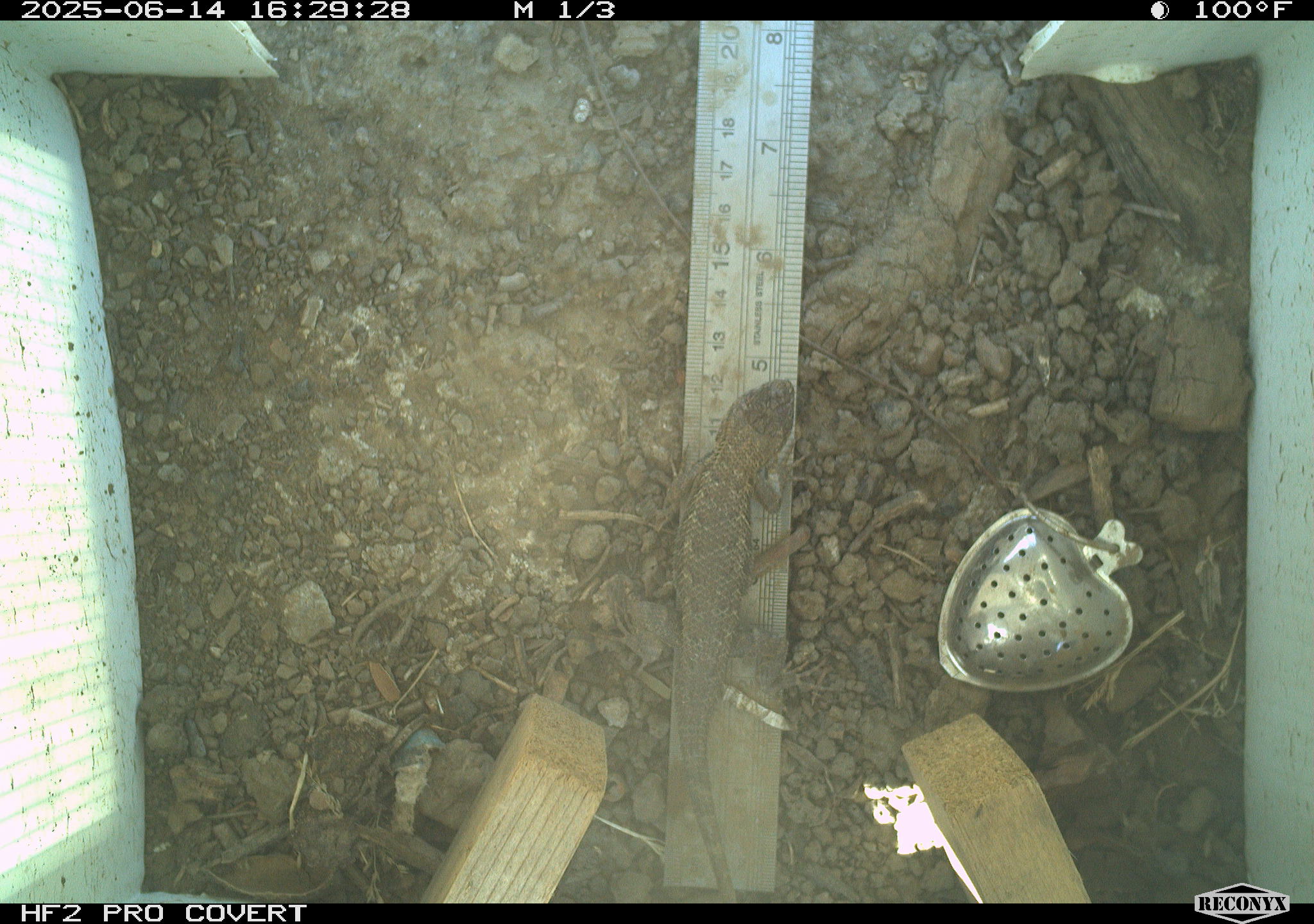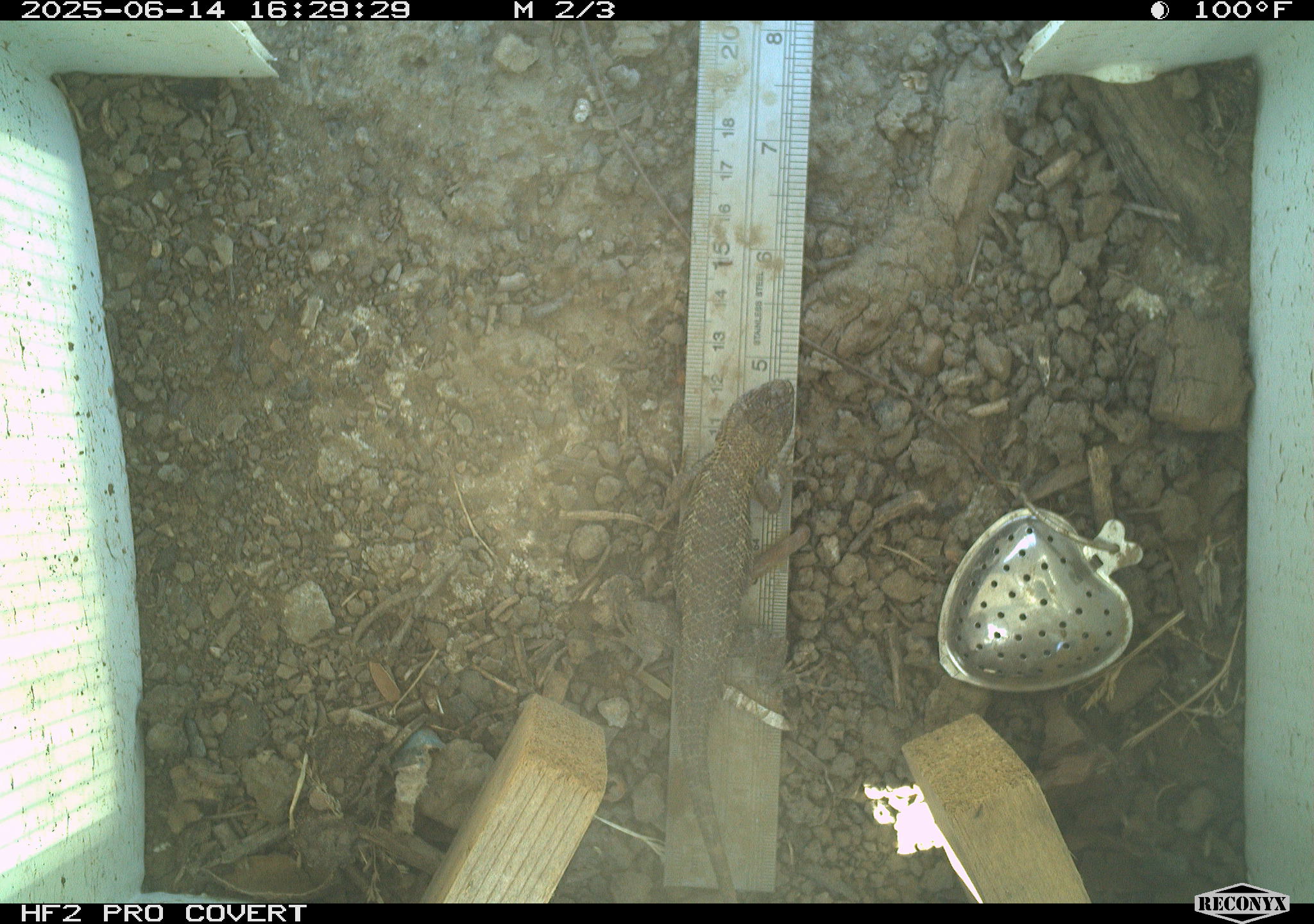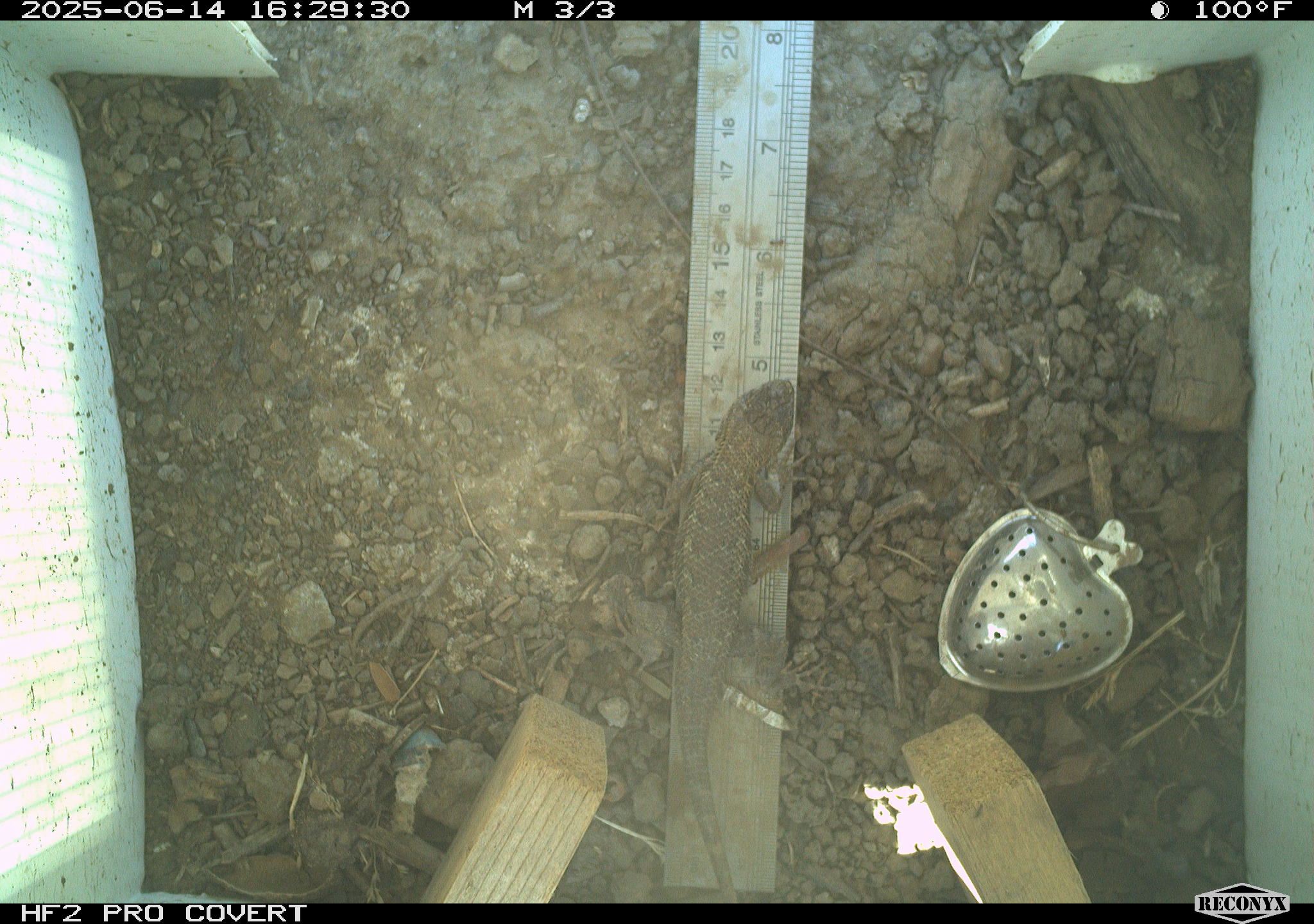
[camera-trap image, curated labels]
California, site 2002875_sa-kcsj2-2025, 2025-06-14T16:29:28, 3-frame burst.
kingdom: Animalia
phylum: Chordata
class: Reptilia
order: Squamata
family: Phrynosomatidae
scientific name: Phrynosomatidae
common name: north american spiny lizards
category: sceloporus/uta species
Sceloporus/uta species (north american spiny lizards) (Phrynosomatidae).